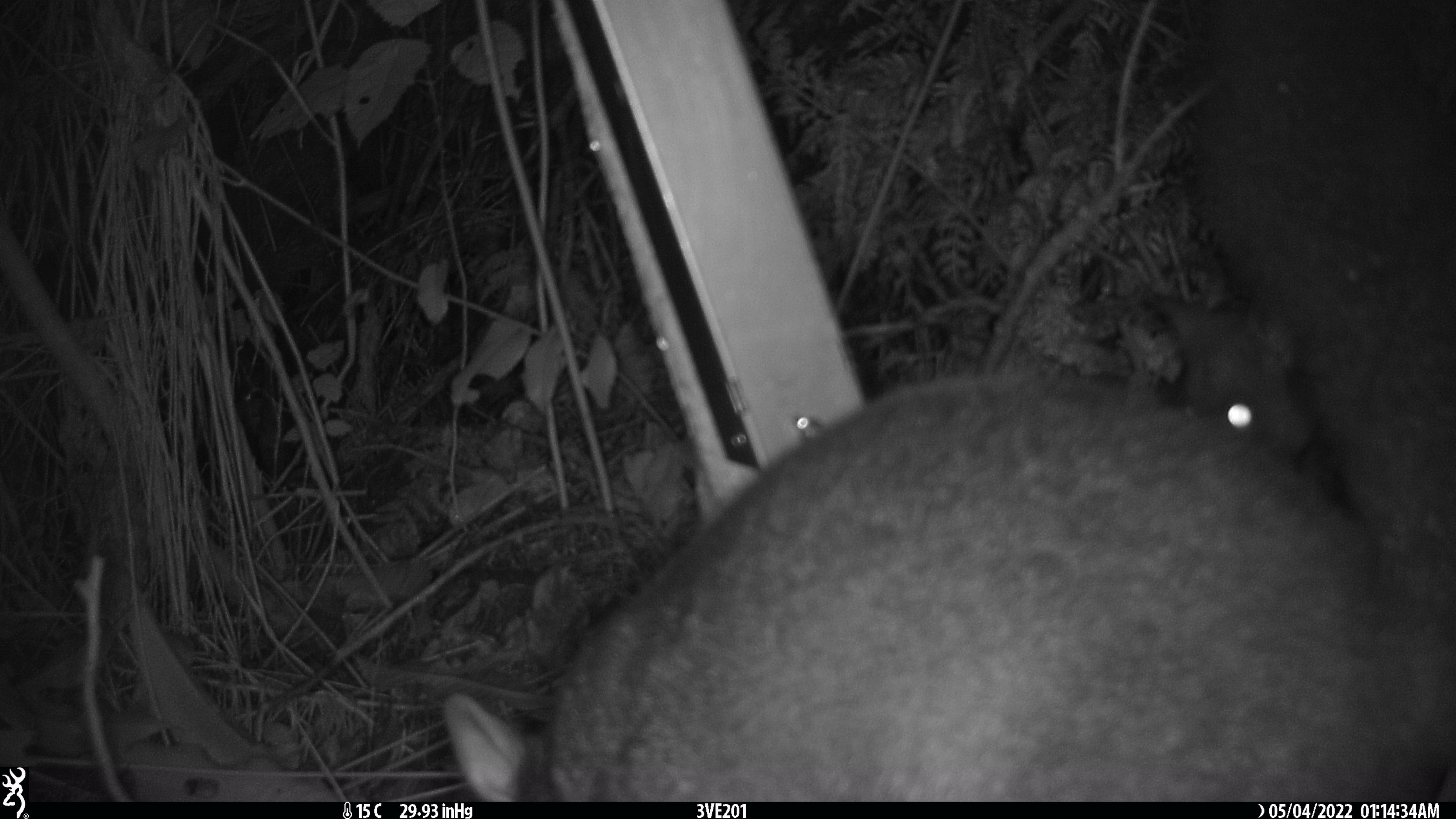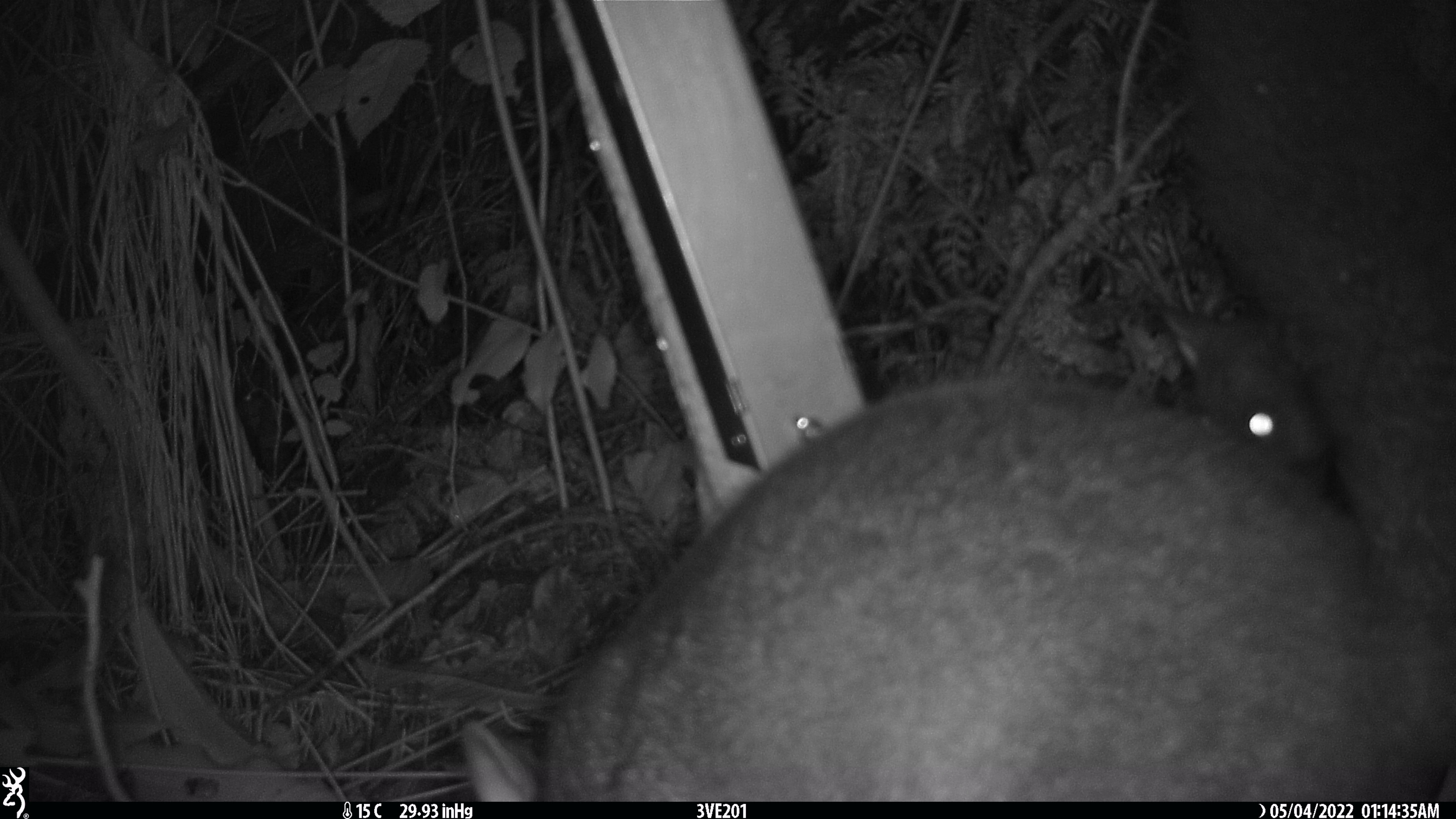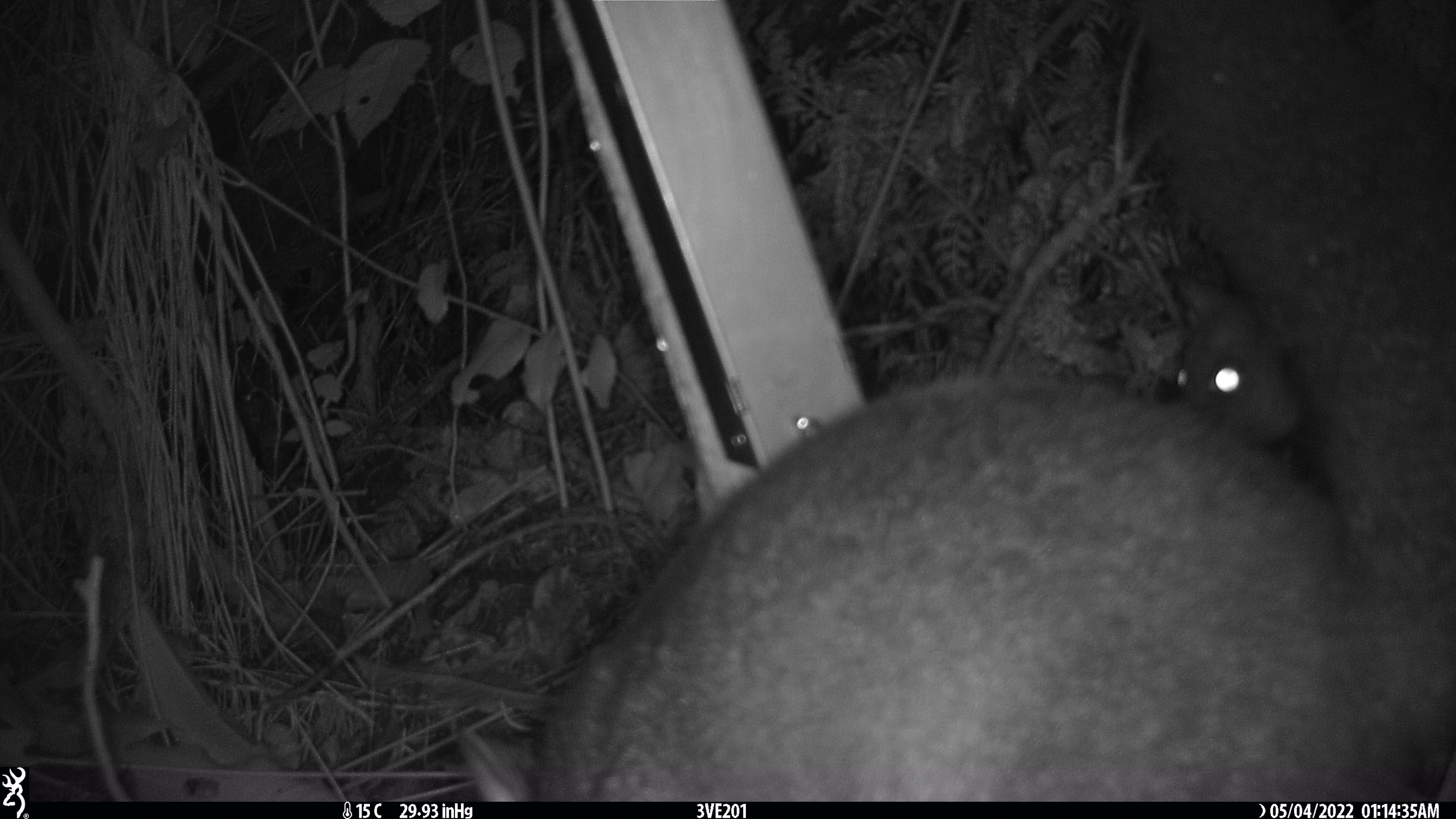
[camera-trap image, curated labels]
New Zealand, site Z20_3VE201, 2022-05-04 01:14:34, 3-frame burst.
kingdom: Animalia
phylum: Chordata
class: Mammalia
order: Diprotodontia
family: Phalangeridae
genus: Trichosurus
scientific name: Trichosurus vulpecula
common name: common brushtail possum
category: possum